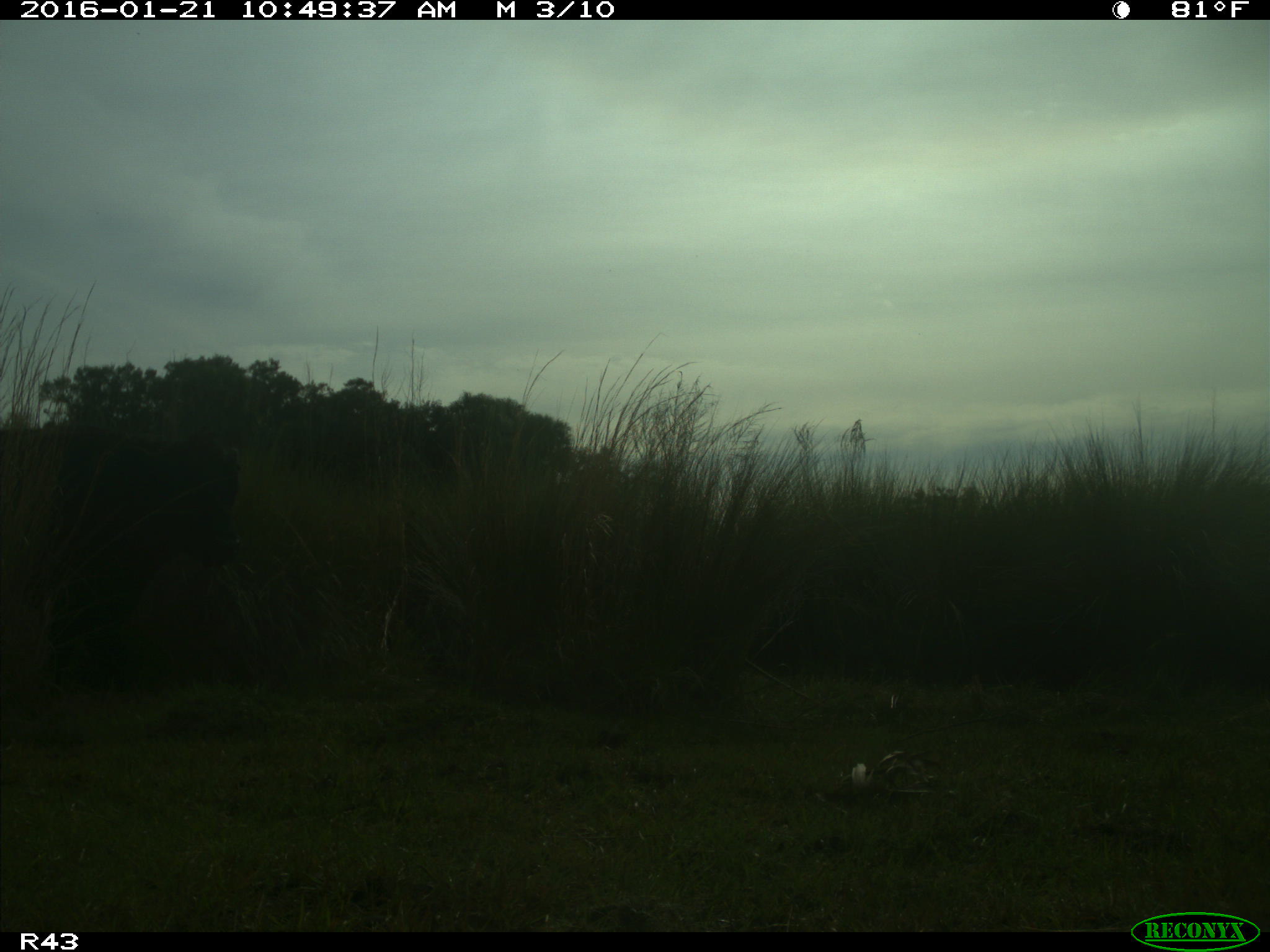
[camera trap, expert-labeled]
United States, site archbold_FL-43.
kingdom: Animalia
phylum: Chordata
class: Mammalia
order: Artiodactyla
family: Bovidae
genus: Bos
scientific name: Bos taurus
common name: domestic cow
Bos taurus (domestic cow).